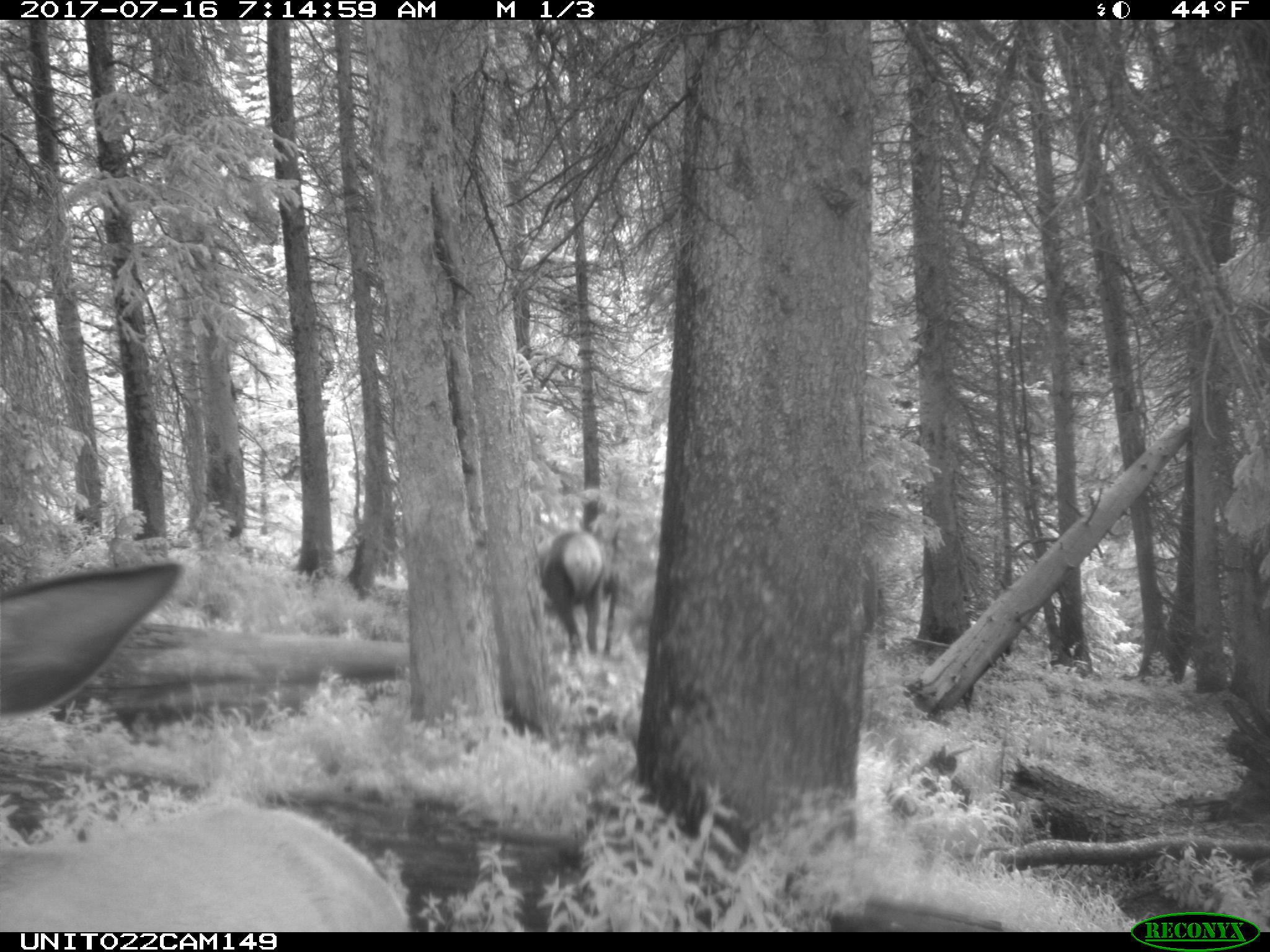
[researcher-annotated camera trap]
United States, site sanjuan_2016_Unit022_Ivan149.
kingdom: Animalia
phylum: Chordata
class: Mammalia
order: Artiodactyla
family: Cervidae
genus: Cervus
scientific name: Cervus elaphus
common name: red deer